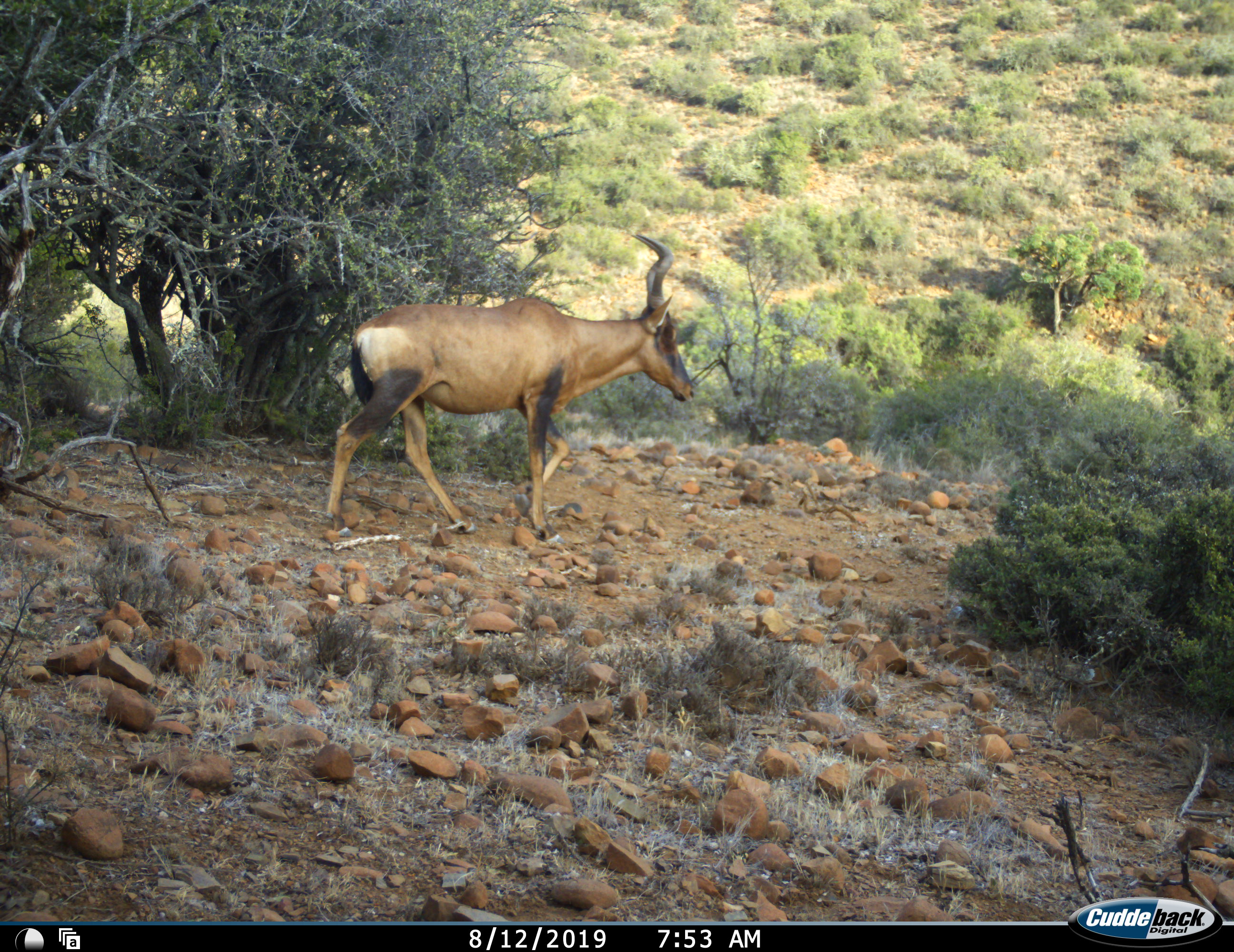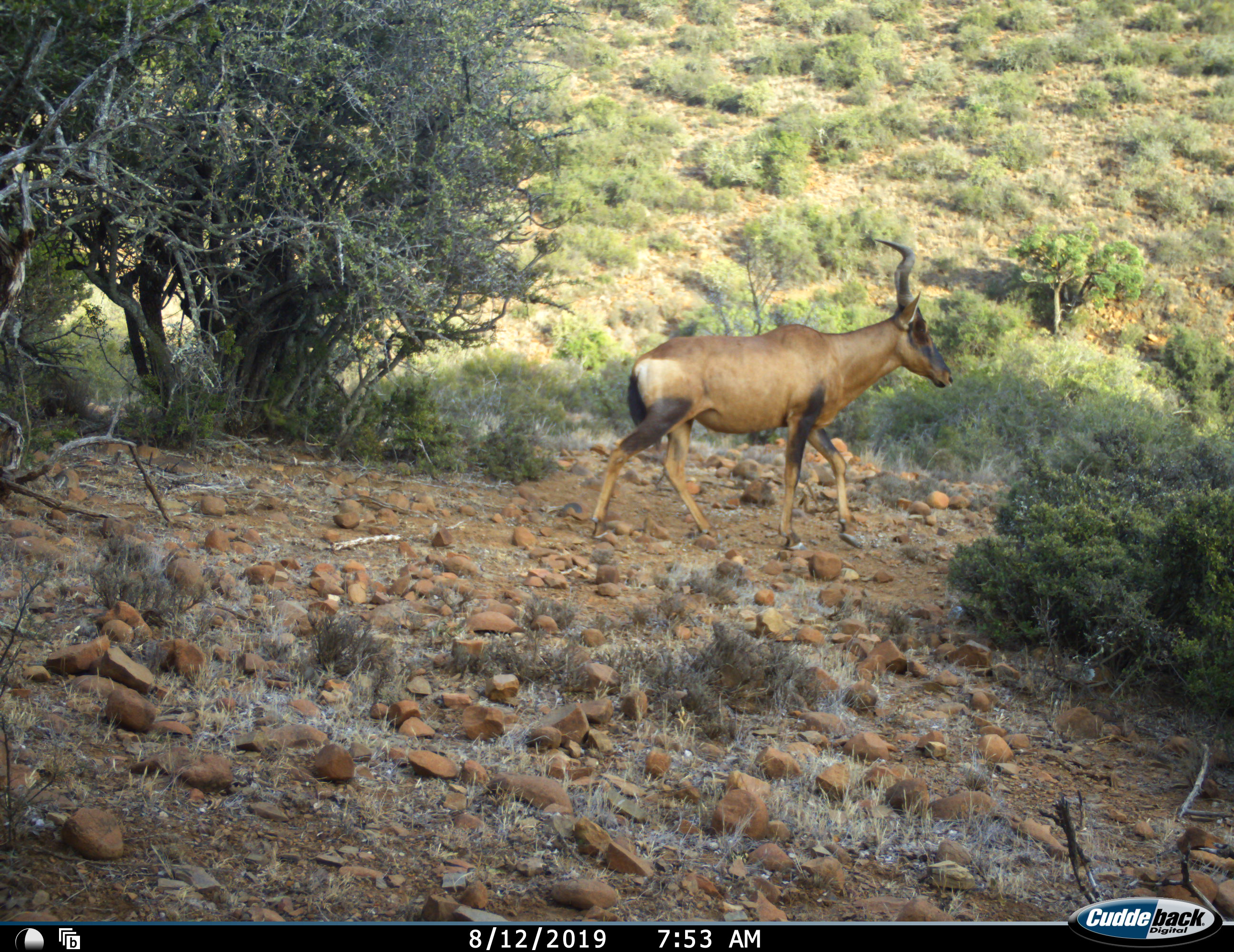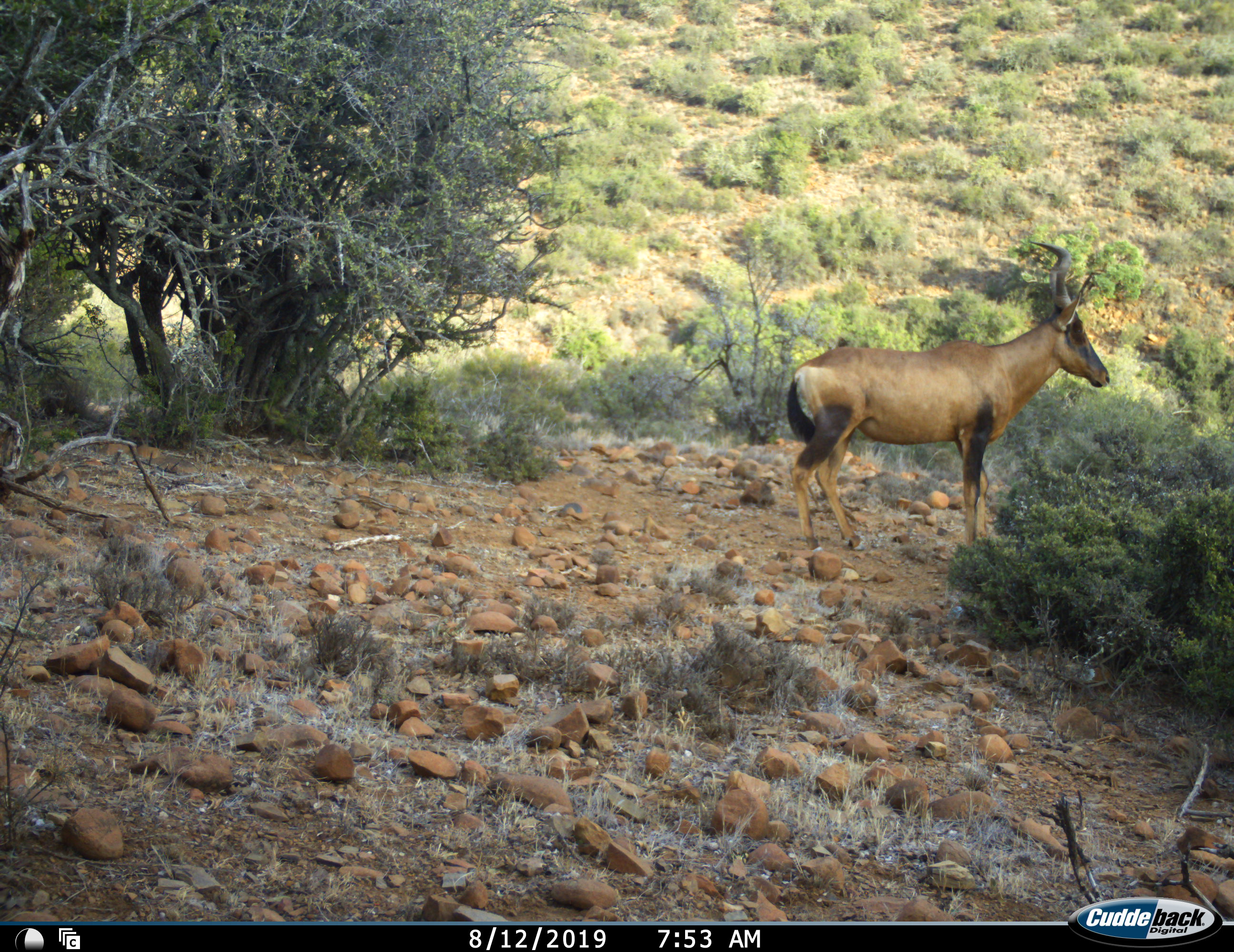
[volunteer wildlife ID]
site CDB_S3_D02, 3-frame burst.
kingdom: Animalia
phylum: Chordata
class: Mammalia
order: Artiodactyla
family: Bovidae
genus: Alcelaphus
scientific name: Alcelaphus buselaphus caama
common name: red hartebeest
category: hartebeestred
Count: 1.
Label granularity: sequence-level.